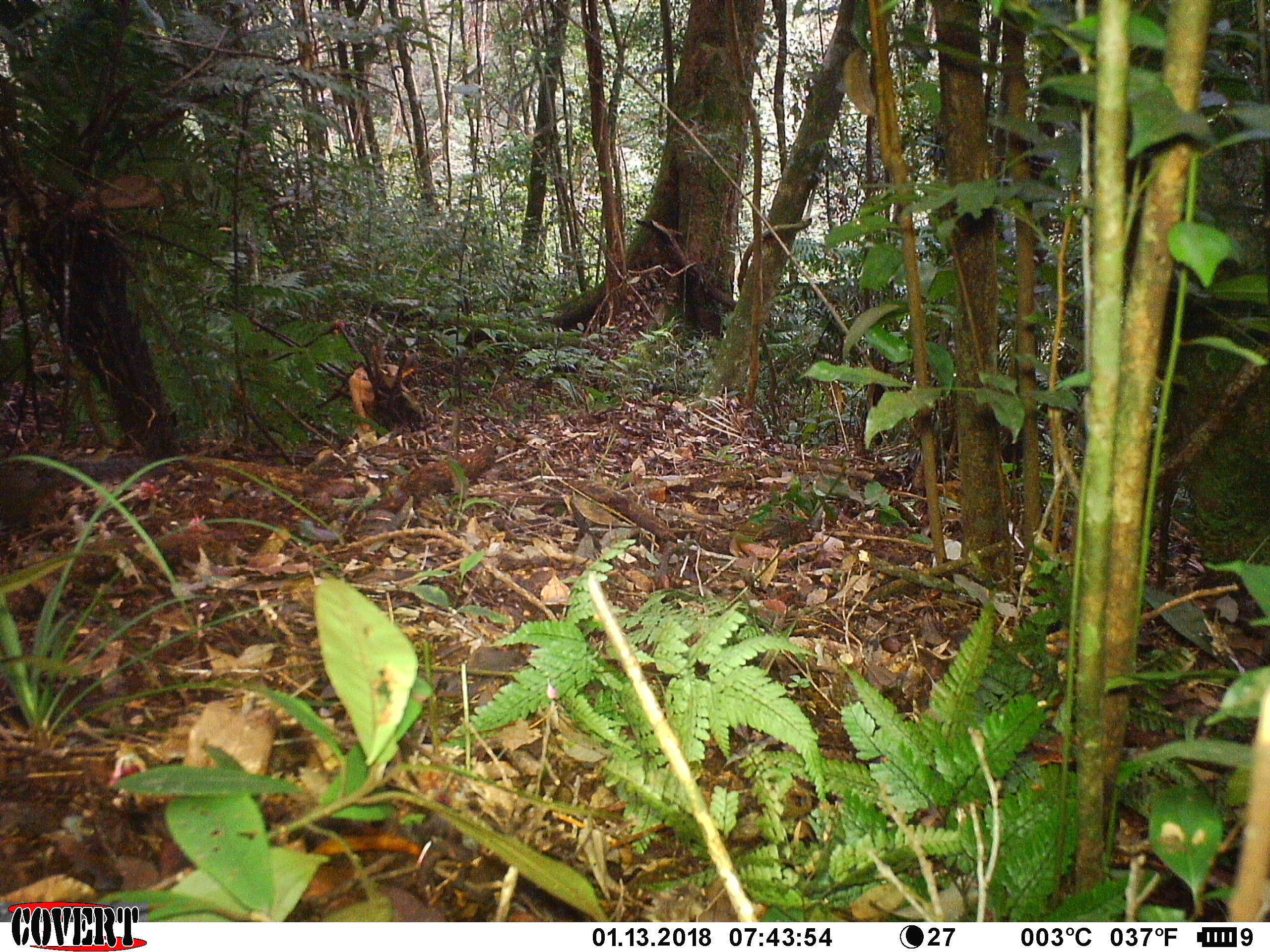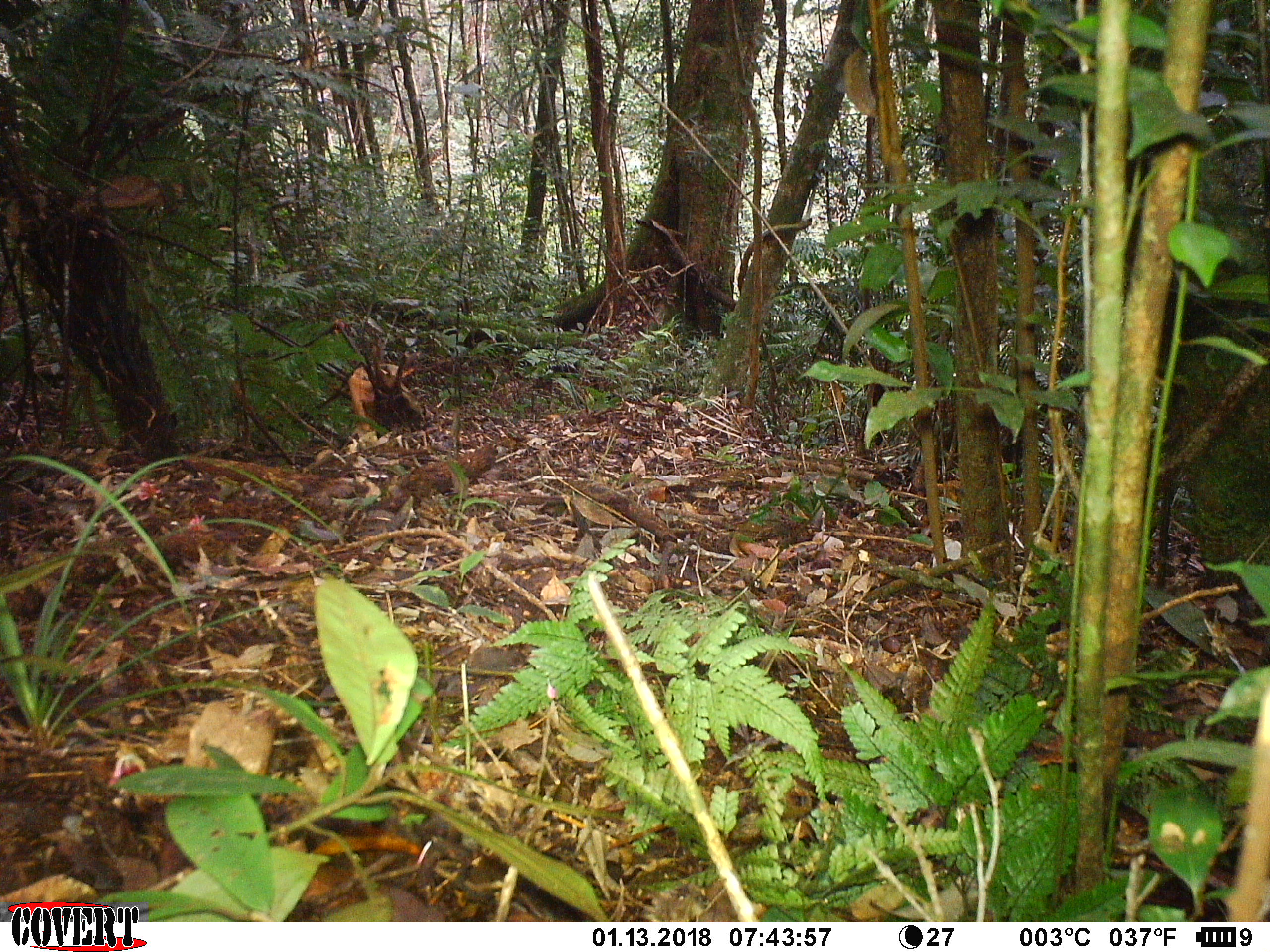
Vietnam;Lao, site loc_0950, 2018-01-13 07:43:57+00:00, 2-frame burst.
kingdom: Animalia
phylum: Chordata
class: Mammalia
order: Rodentia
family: Sciuridae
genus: Dremomys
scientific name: Dremomys rufigenis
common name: red-cheeked squirrel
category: red cheeked squirrel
Red cheeked squirrel (red-cheeked squirrel) (Dremomys rufigenis). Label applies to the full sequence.